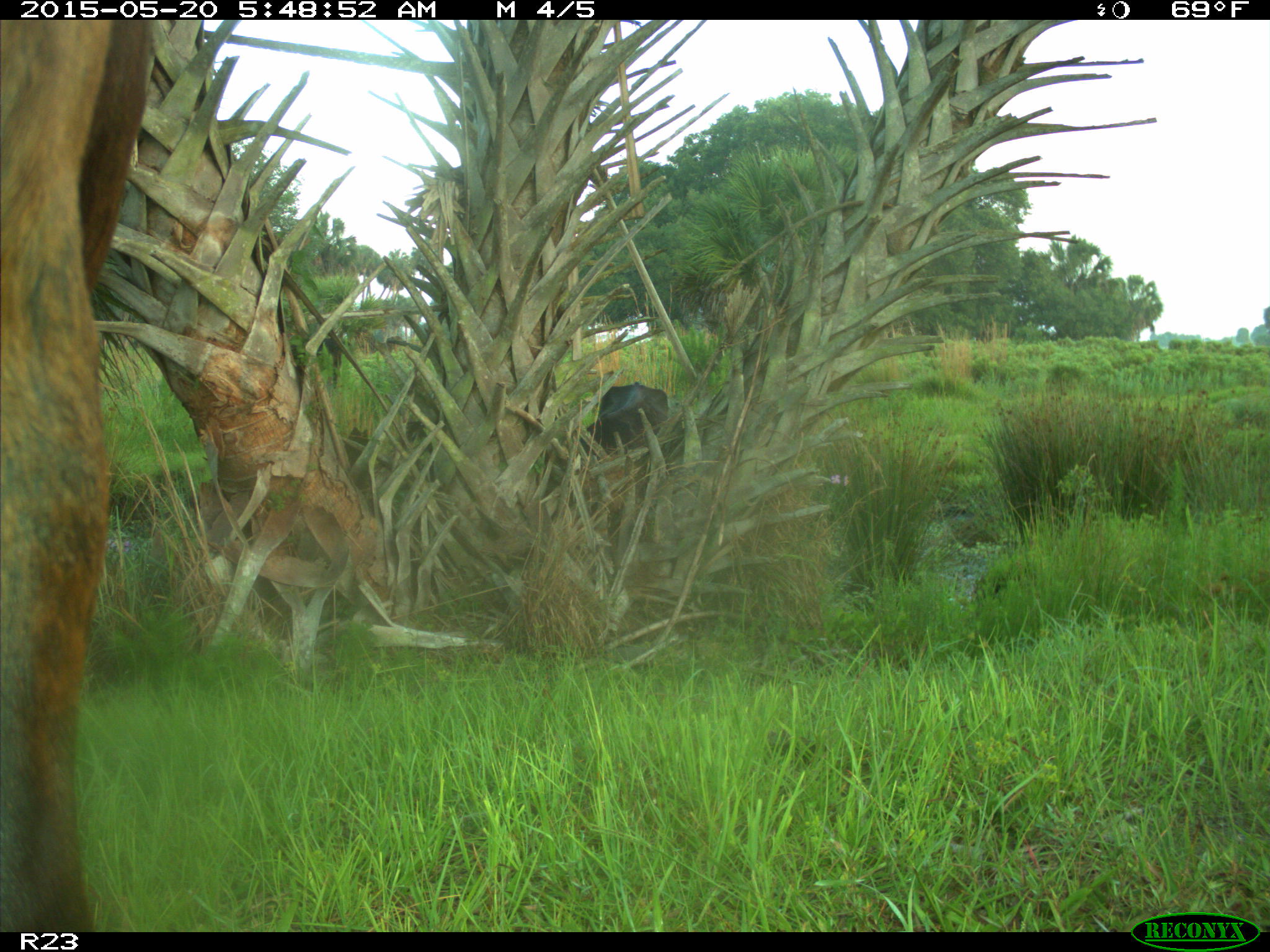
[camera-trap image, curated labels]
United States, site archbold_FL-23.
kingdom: Animalia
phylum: Chordata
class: Mammalia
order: Artiodactyla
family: Bovidae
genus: Bos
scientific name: Bos taurus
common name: domestic cow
Bos taurus (domestic cow).